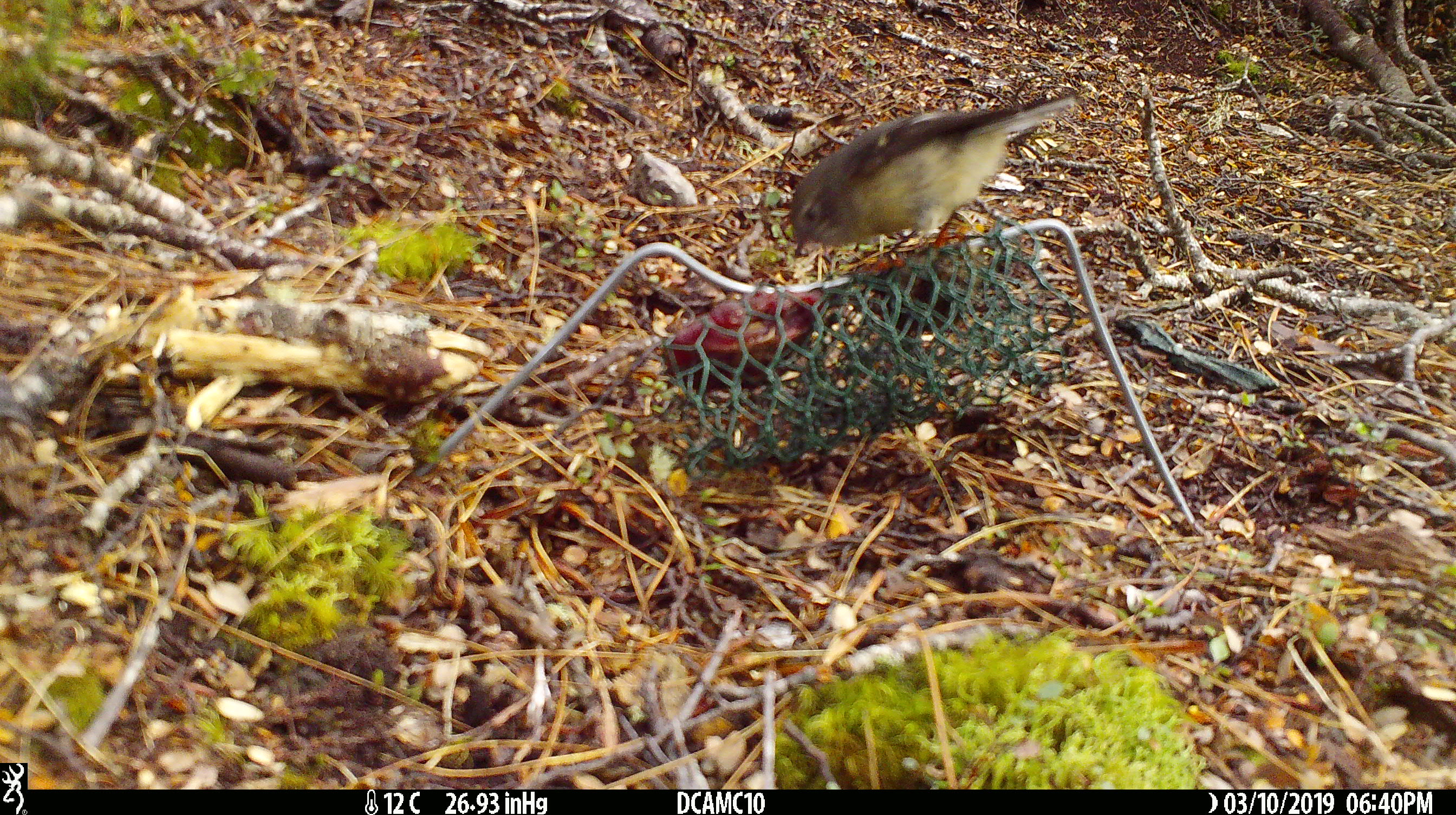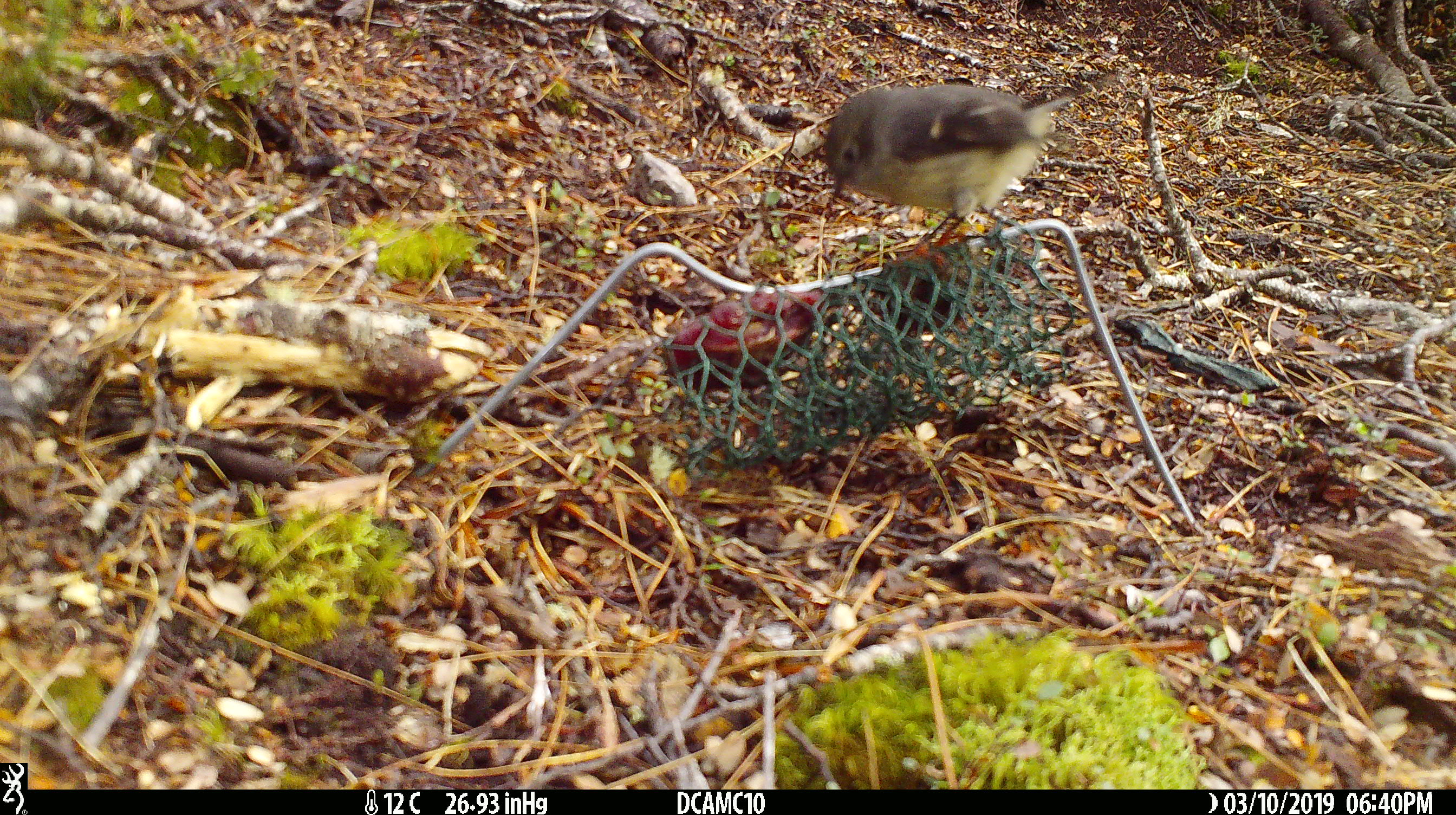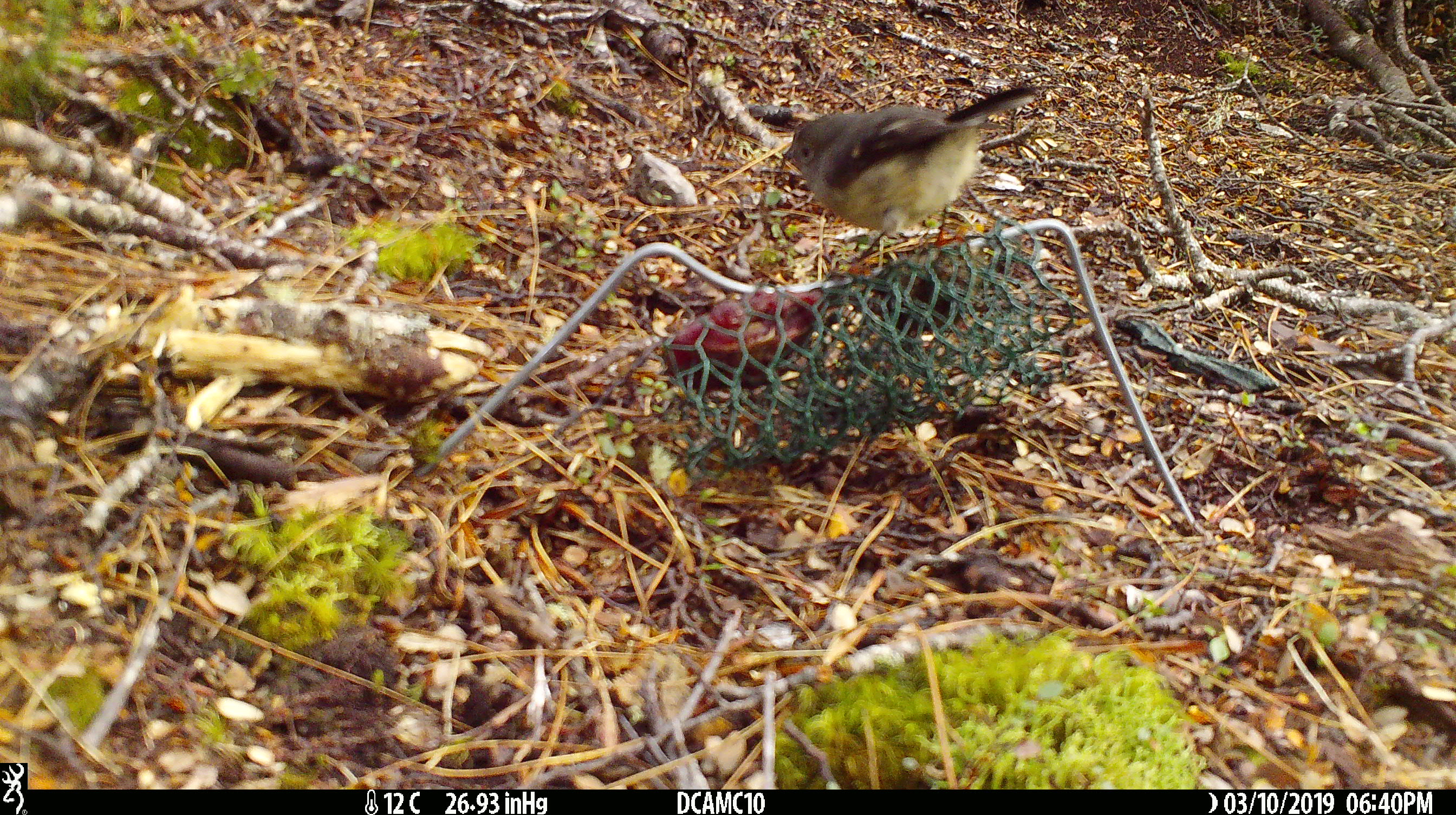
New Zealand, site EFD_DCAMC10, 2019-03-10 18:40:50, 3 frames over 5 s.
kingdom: Animalia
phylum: Chordata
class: Aves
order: Passeriformes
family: Petroicidae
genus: Petroica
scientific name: Petroica macrocephala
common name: tomtit